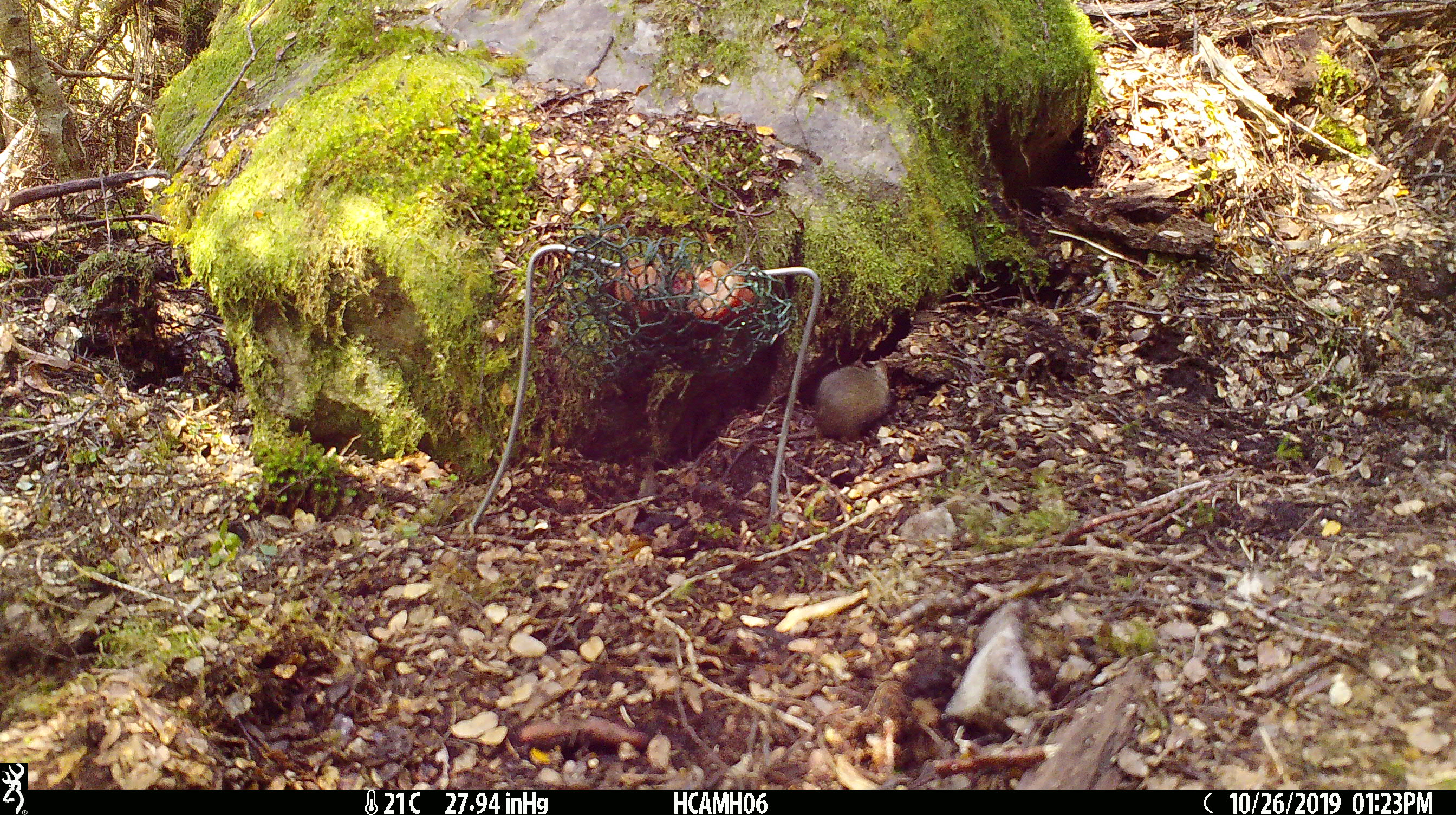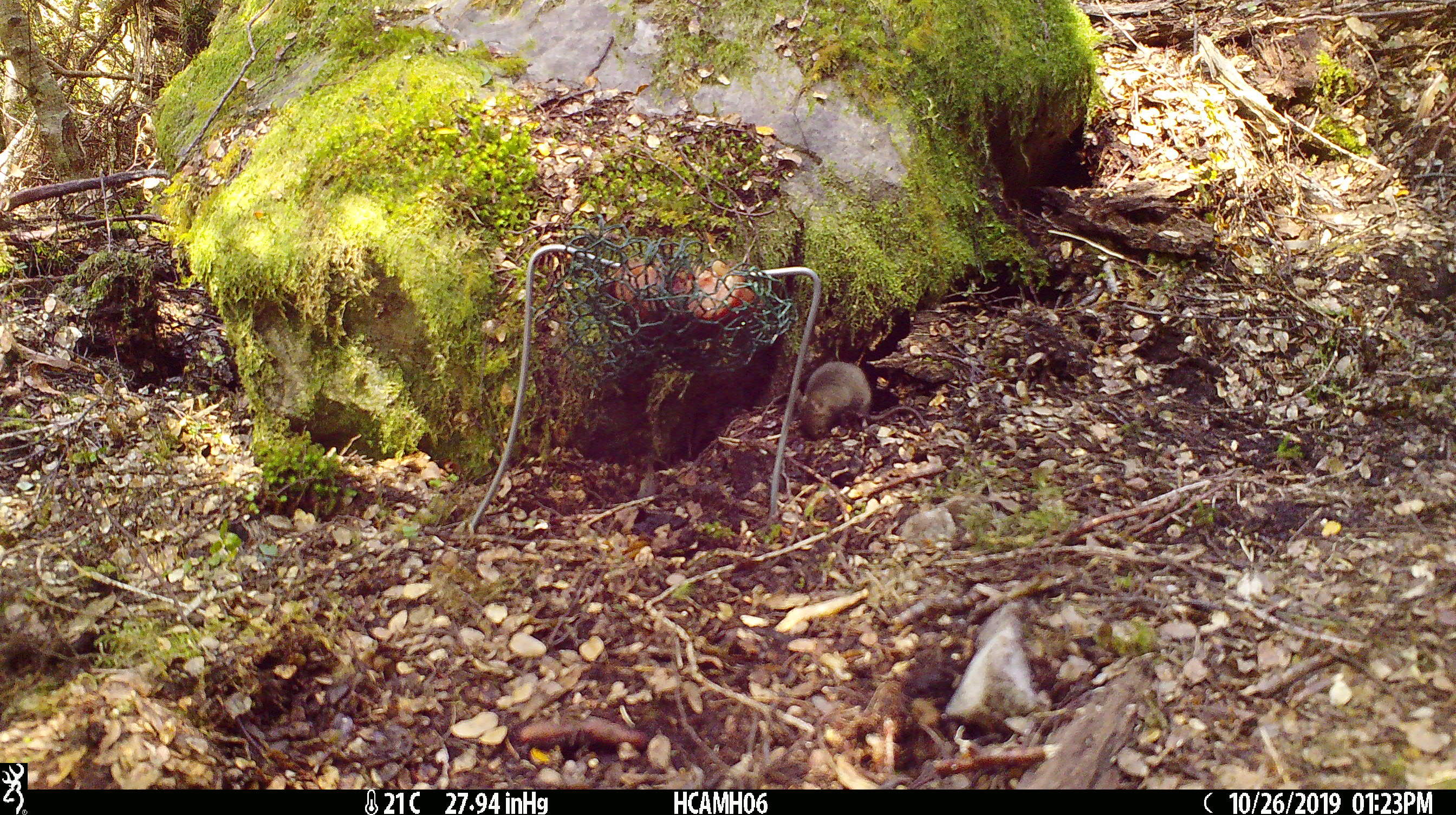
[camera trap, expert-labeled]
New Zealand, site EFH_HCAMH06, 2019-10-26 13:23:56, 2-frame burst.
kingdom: Animalia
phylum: Chordata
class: Mammalia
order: Rodentia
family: Muridae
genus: Mus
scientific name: Mus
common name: mouse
Mouse (Mus).